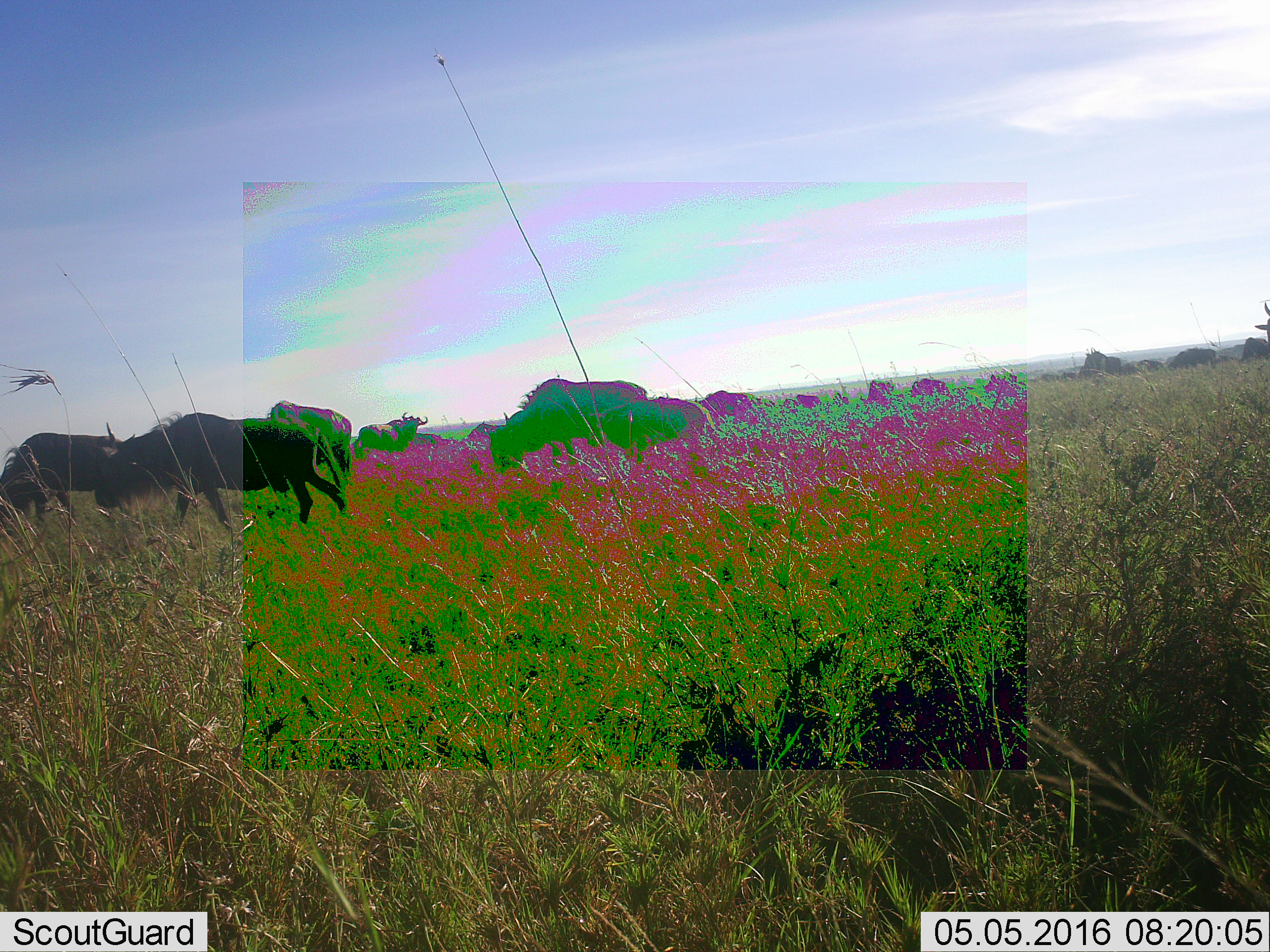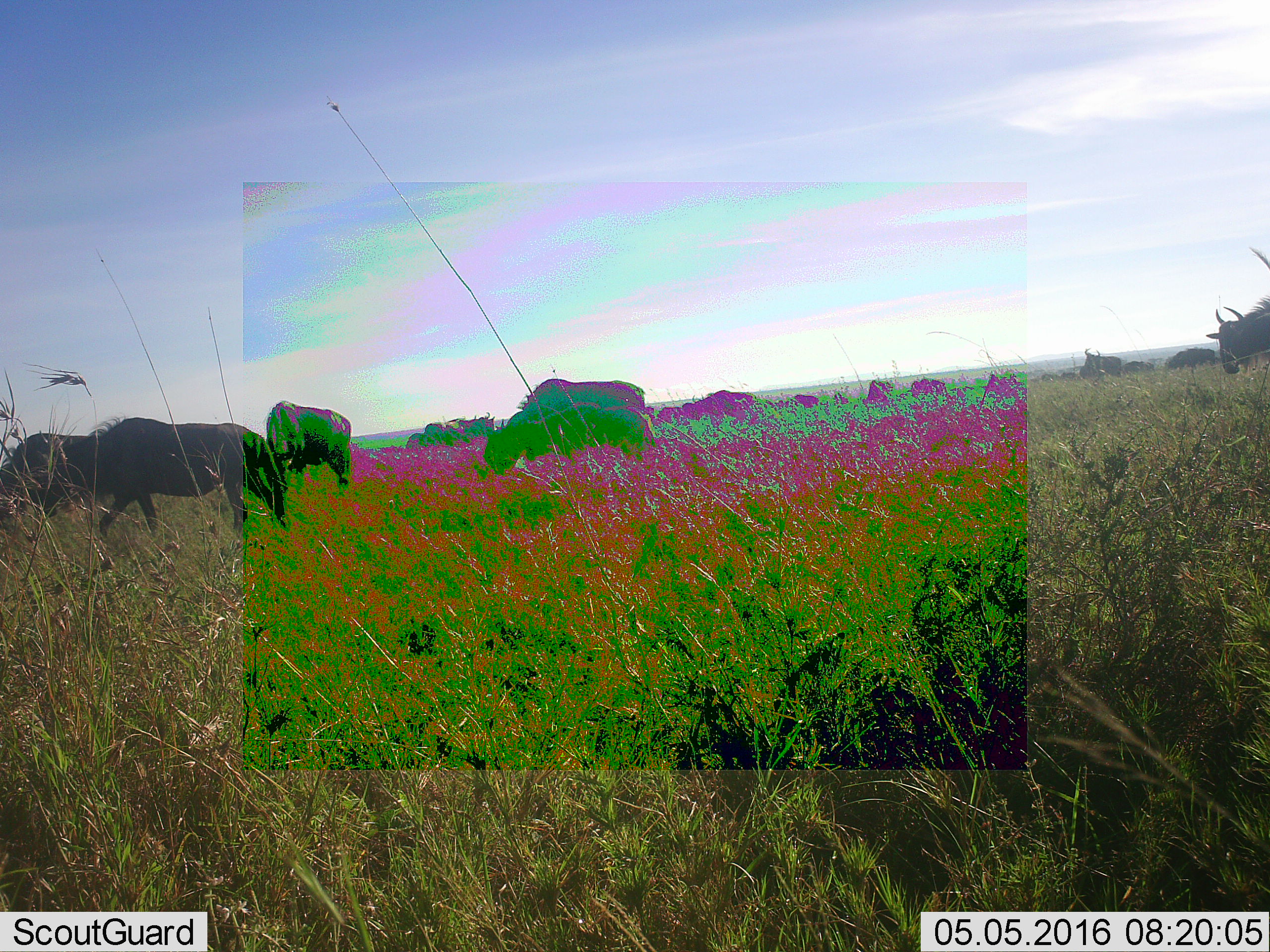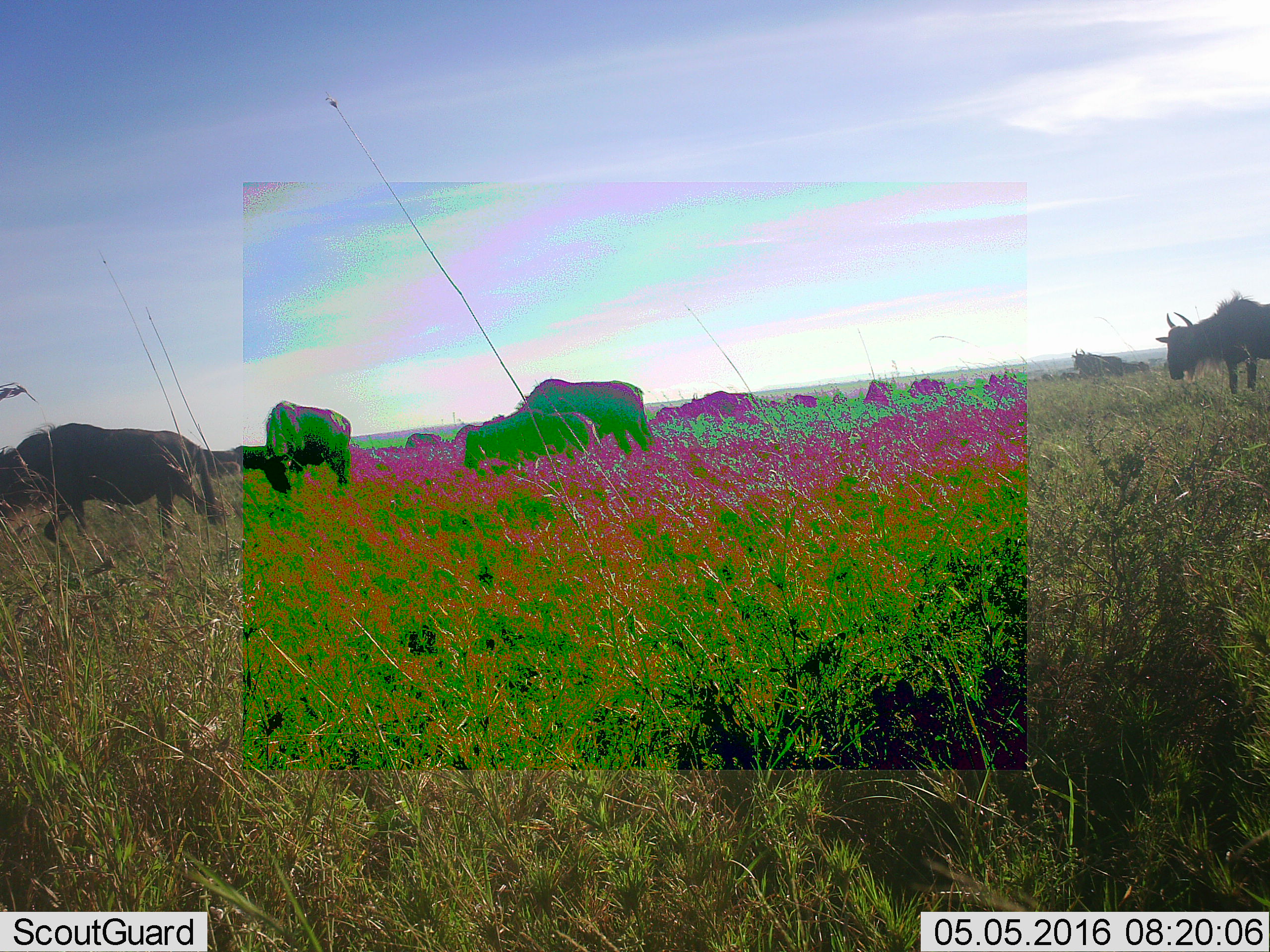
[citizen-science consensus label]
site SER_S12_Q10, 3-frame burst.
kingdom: Animalia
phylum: Chordata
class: Mammalia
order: Artiodactyla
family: Bovidae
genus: Connochaetes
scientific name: Connochaetes taurinus taurinus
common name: blue wildebeest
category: wildebeestblue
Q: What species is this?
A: Wildebeestblue (blue wildebeest) (Connochaetes taurinus taurinus).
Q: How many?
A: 11-50.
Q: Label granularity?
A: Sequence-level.